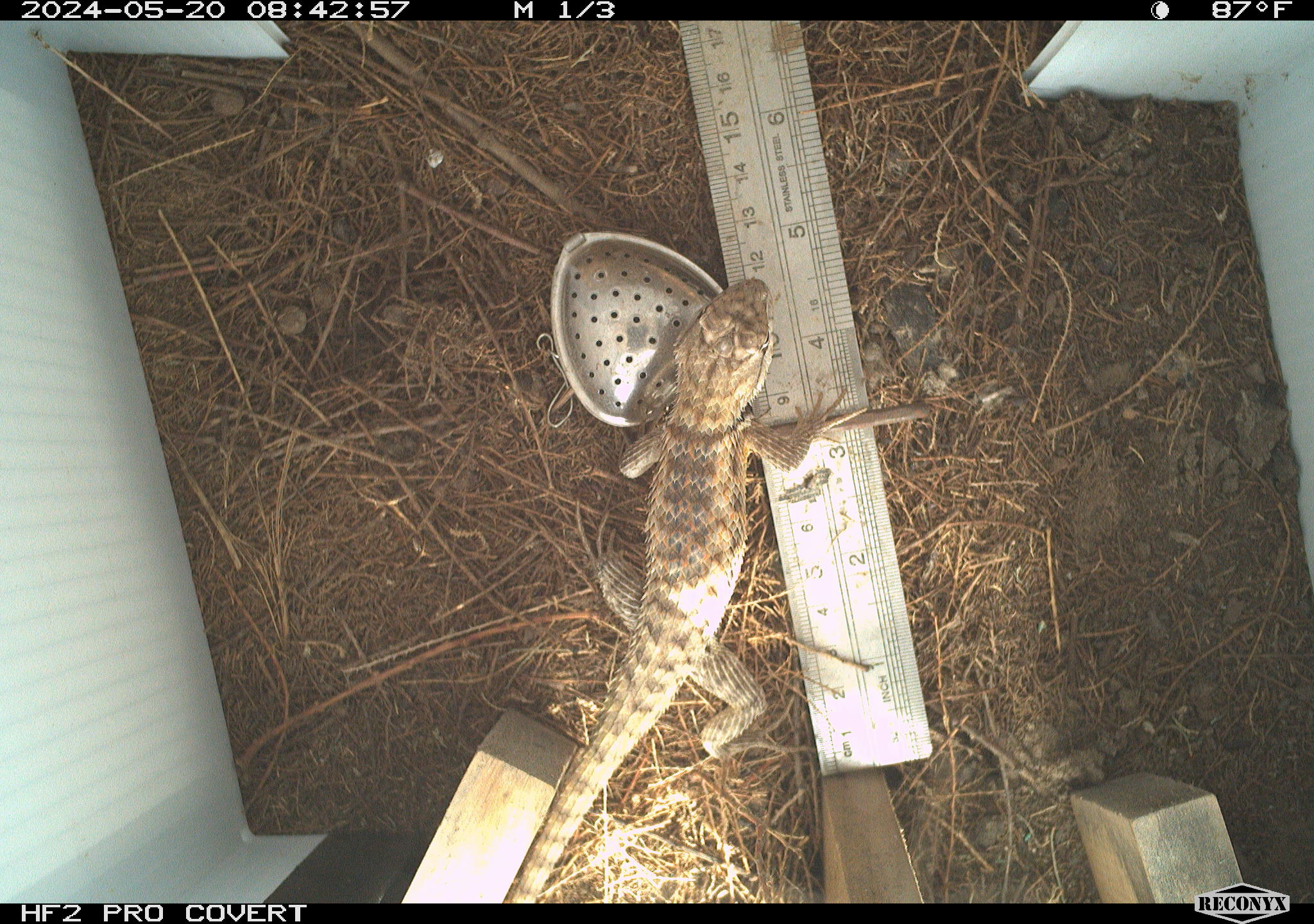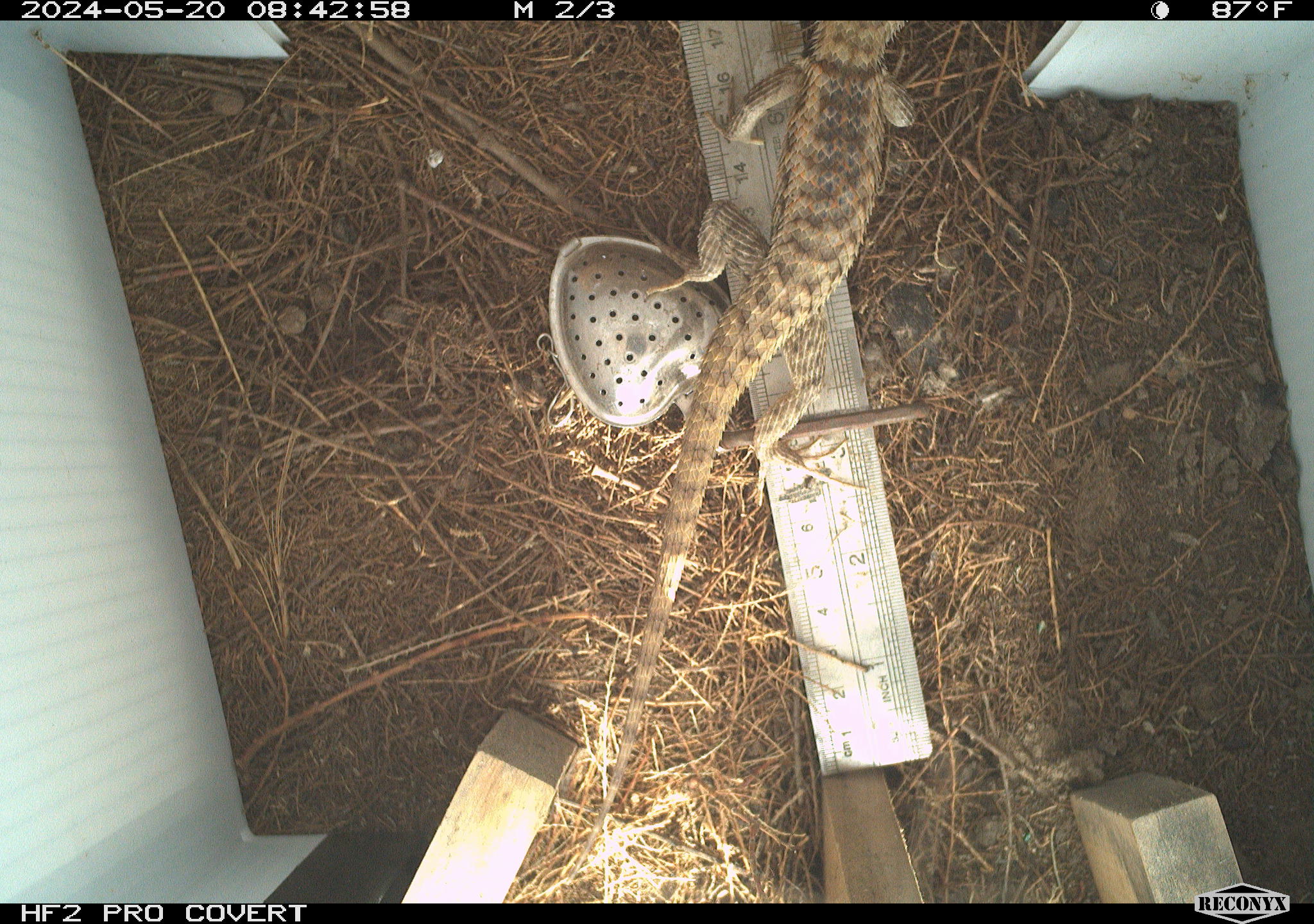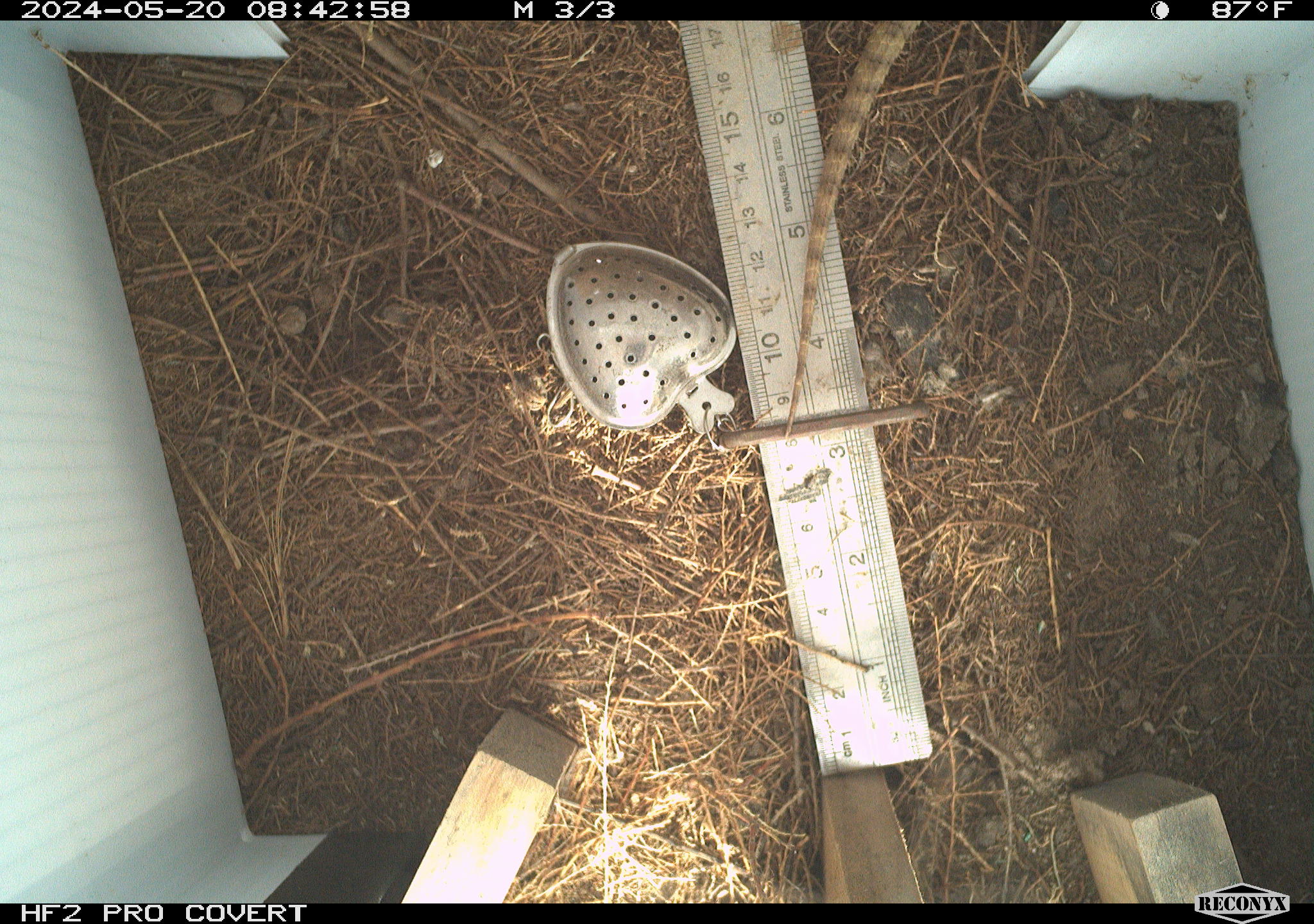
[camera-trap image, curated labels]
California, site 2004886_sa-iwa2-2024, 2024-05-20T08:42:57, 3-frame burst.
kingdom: Animalia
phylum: Chordata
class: Reptilia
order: Squamata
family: Phrynosomatidae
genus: Sceloporus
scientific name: Sceloporus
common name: spiny lizards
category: sceloporus species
Sceloporus species (spiny lizards) (Sceloporus).